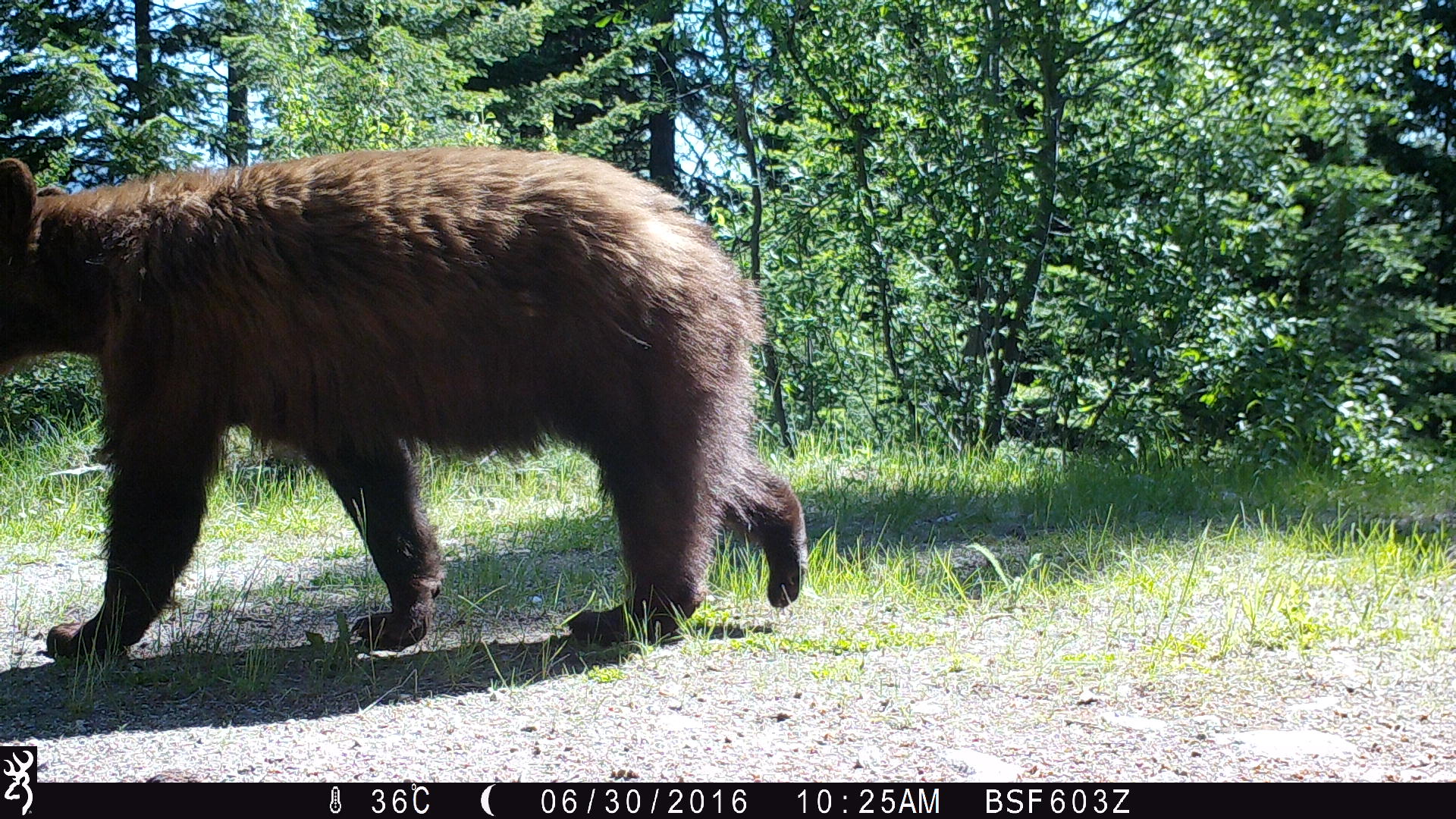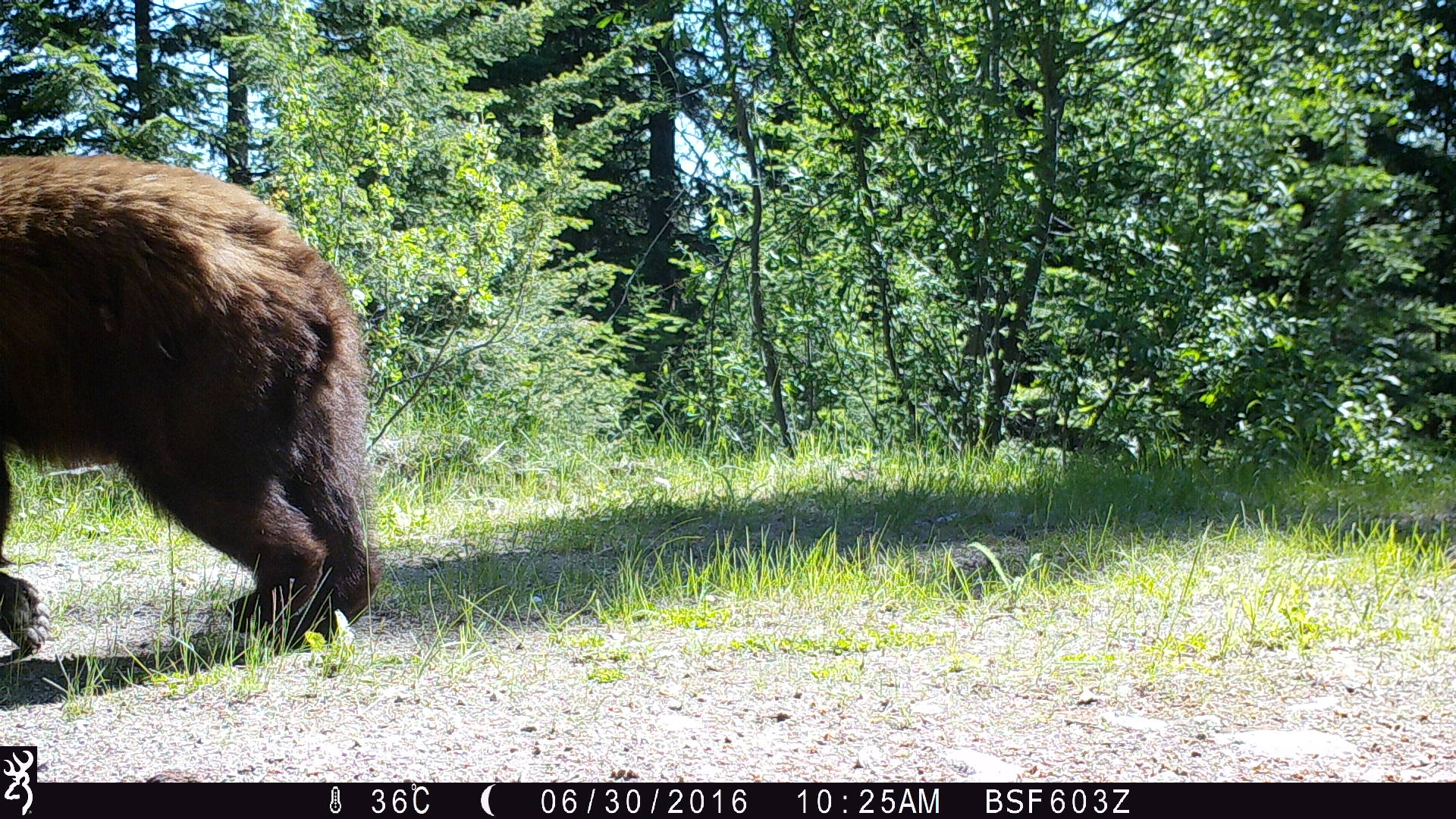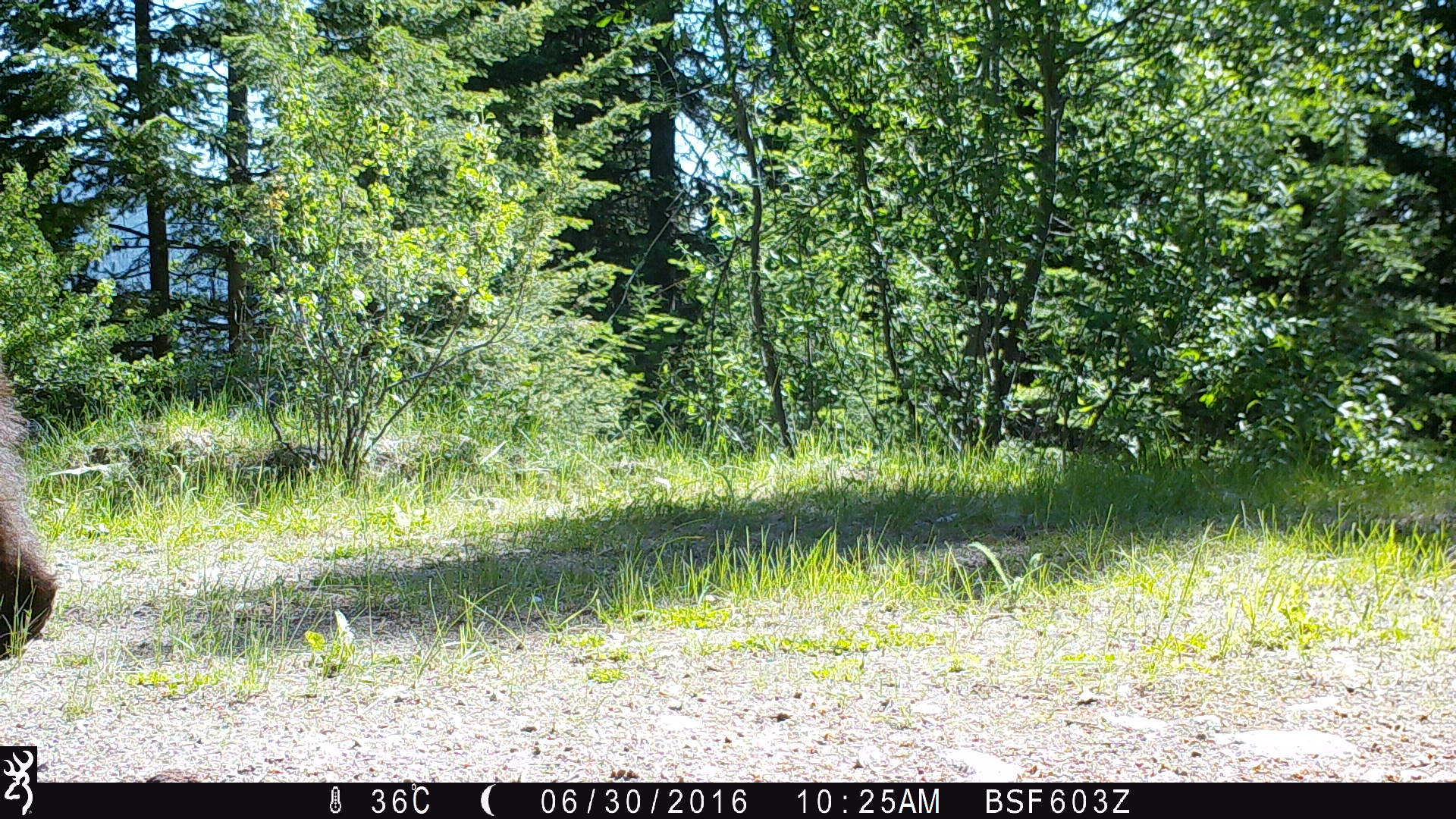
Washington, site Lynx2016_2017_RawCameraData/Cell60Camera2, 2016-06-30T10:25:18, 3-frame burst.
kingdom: Animalia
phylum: Chordata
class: Mammalia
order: Carnivora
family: Ursidae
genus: Ursus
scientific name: Ursus americanus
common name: american black bear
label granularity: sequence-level